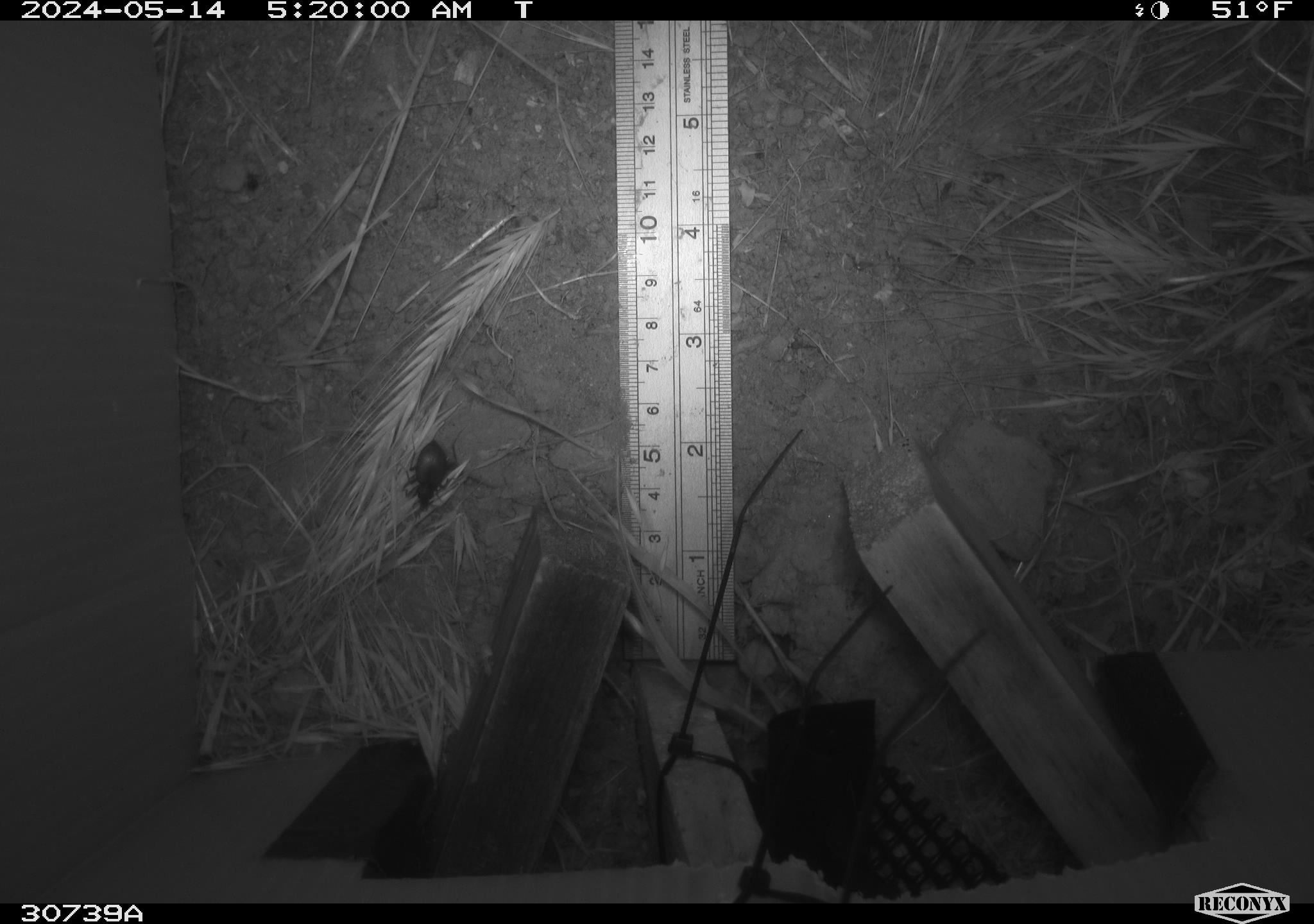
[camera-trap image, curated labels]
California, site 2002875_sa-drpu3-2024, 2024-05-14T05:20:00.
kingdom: Animalia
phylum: Arthropoda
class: Insecta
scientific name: Insecta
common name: insect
Insect (Insecta).